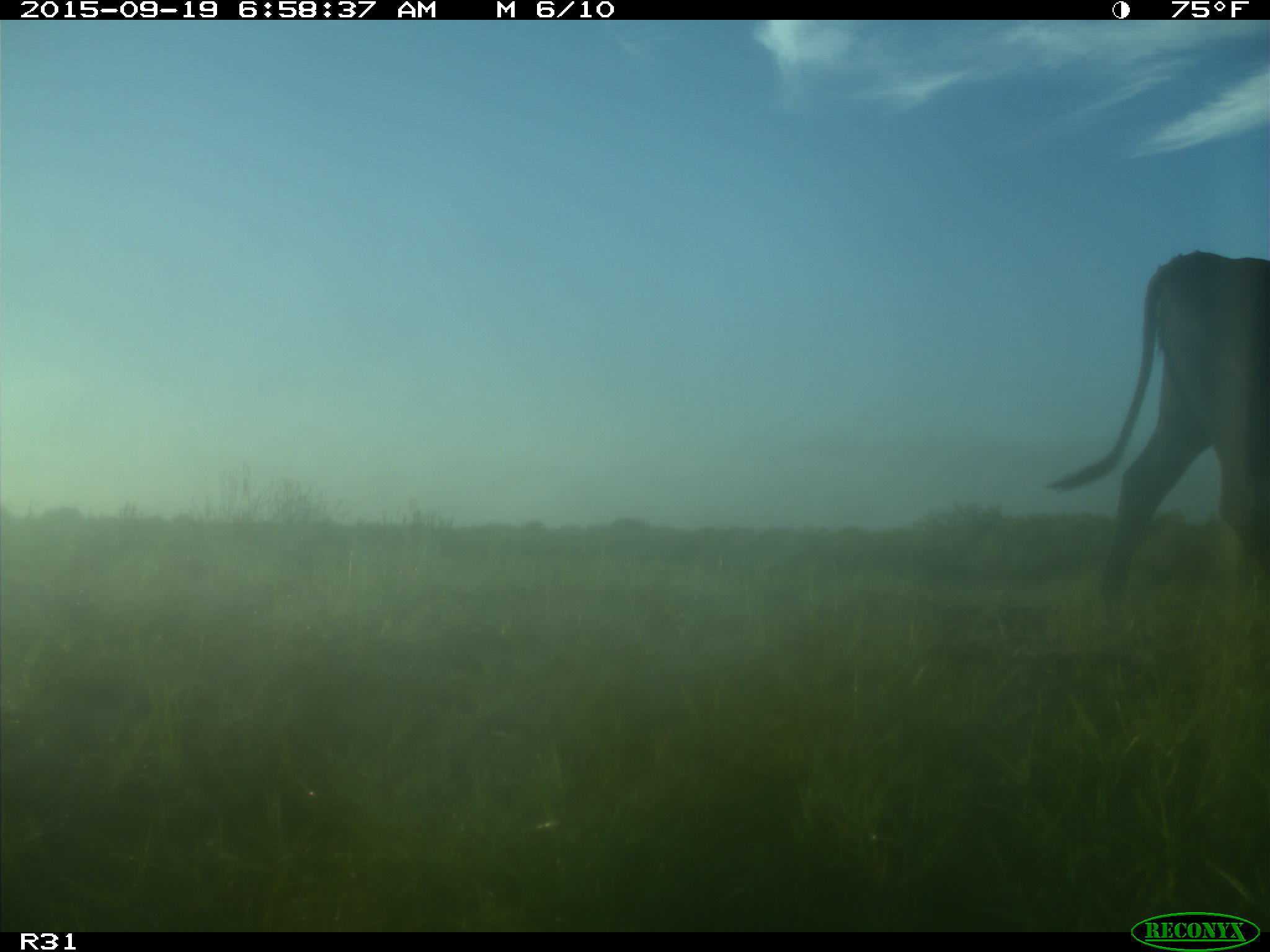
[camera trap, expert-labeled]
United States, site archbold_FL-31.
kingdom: Animalia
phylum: Chordata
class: Mammalia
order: Artiodactyla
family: Bovidae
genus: Bos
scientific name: Bos taurus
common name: domestic cow